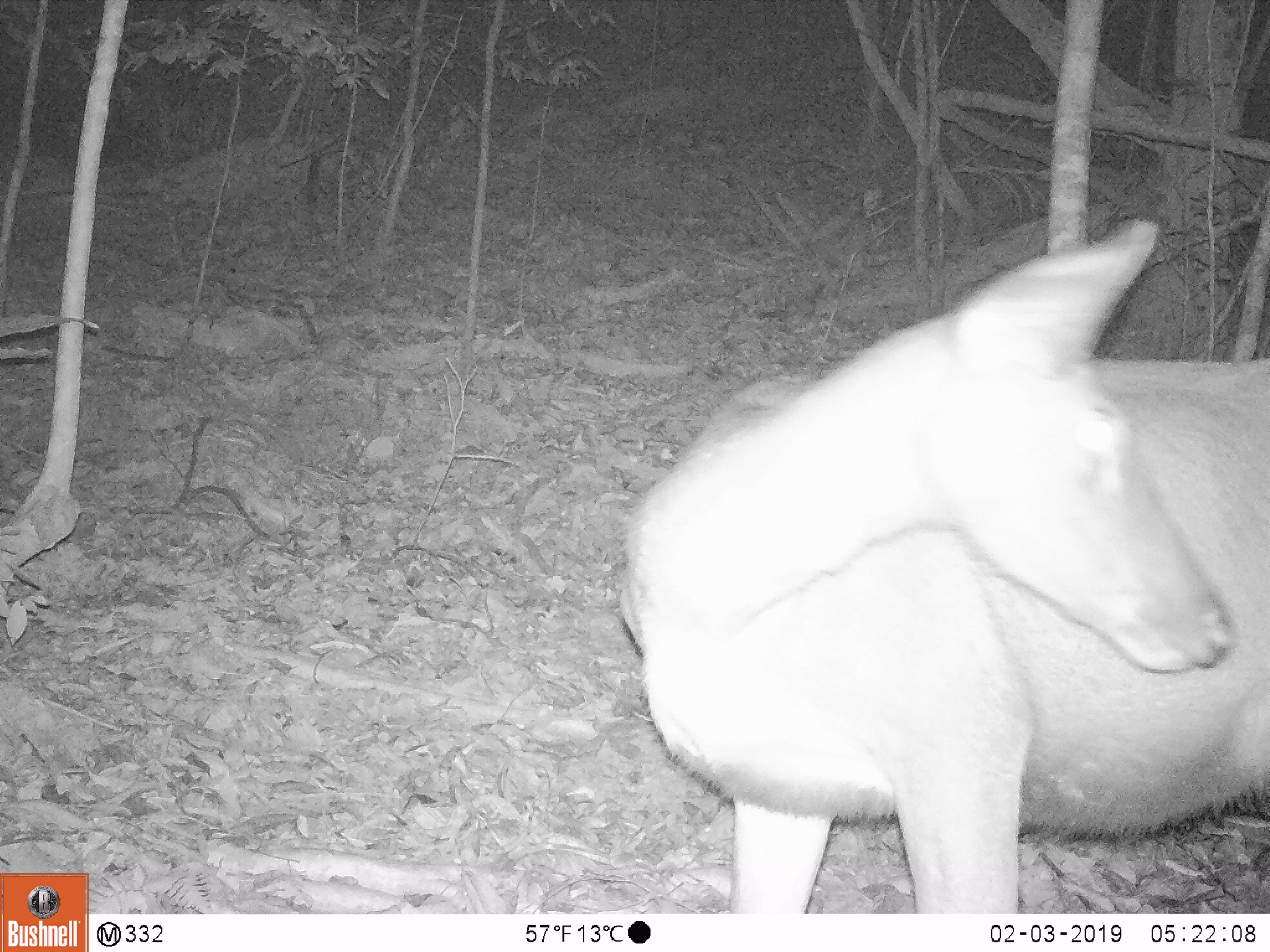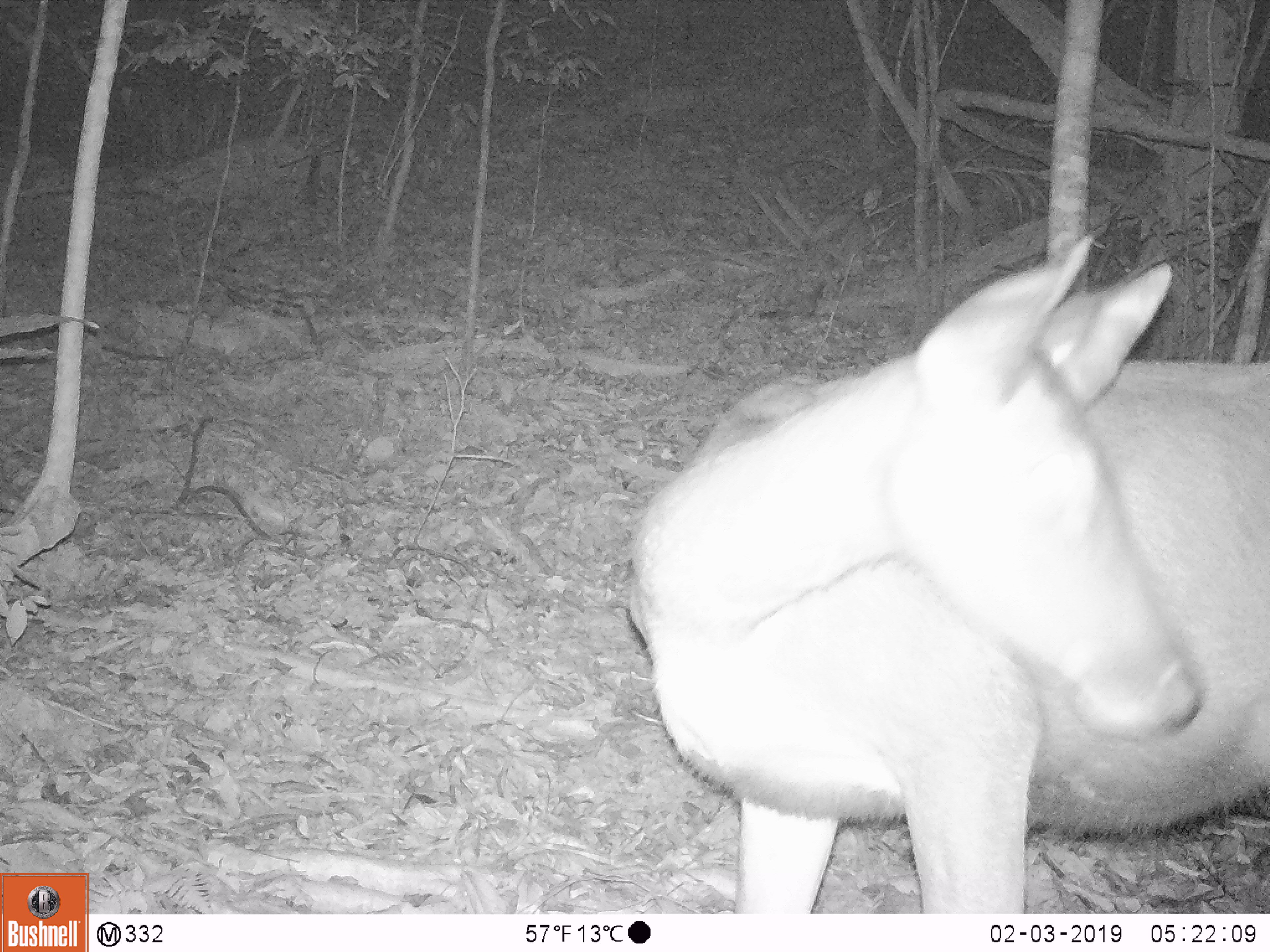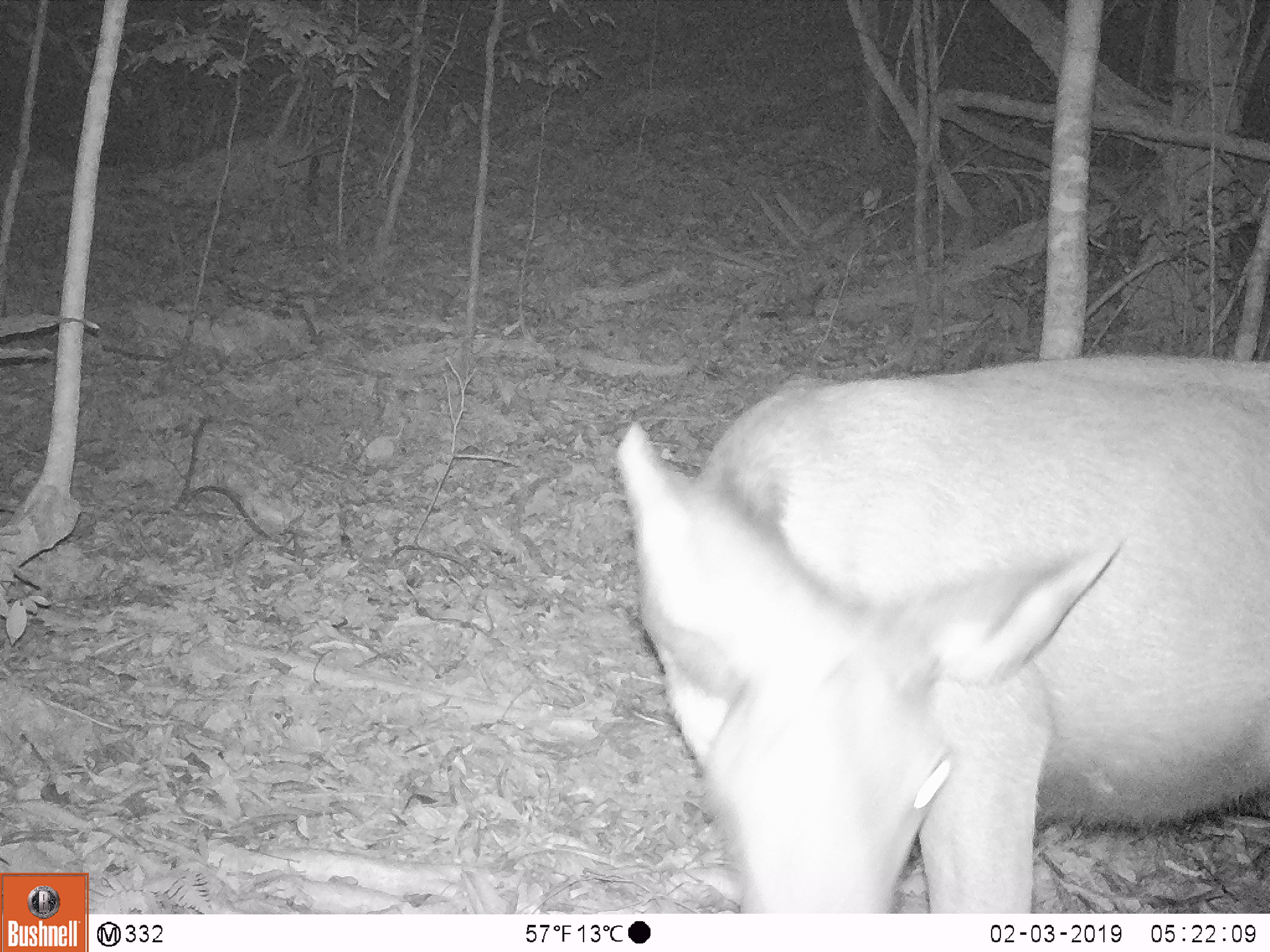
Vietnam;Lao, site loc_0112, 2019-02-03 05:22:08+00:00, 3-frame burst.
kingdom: Animalia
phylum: Chordata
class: Mammalia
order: Artiodactyla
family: Cervidae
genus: Rusa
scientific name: Rusa unicolor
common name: sambar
Sambar (Rusa unicolor). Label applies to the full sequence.